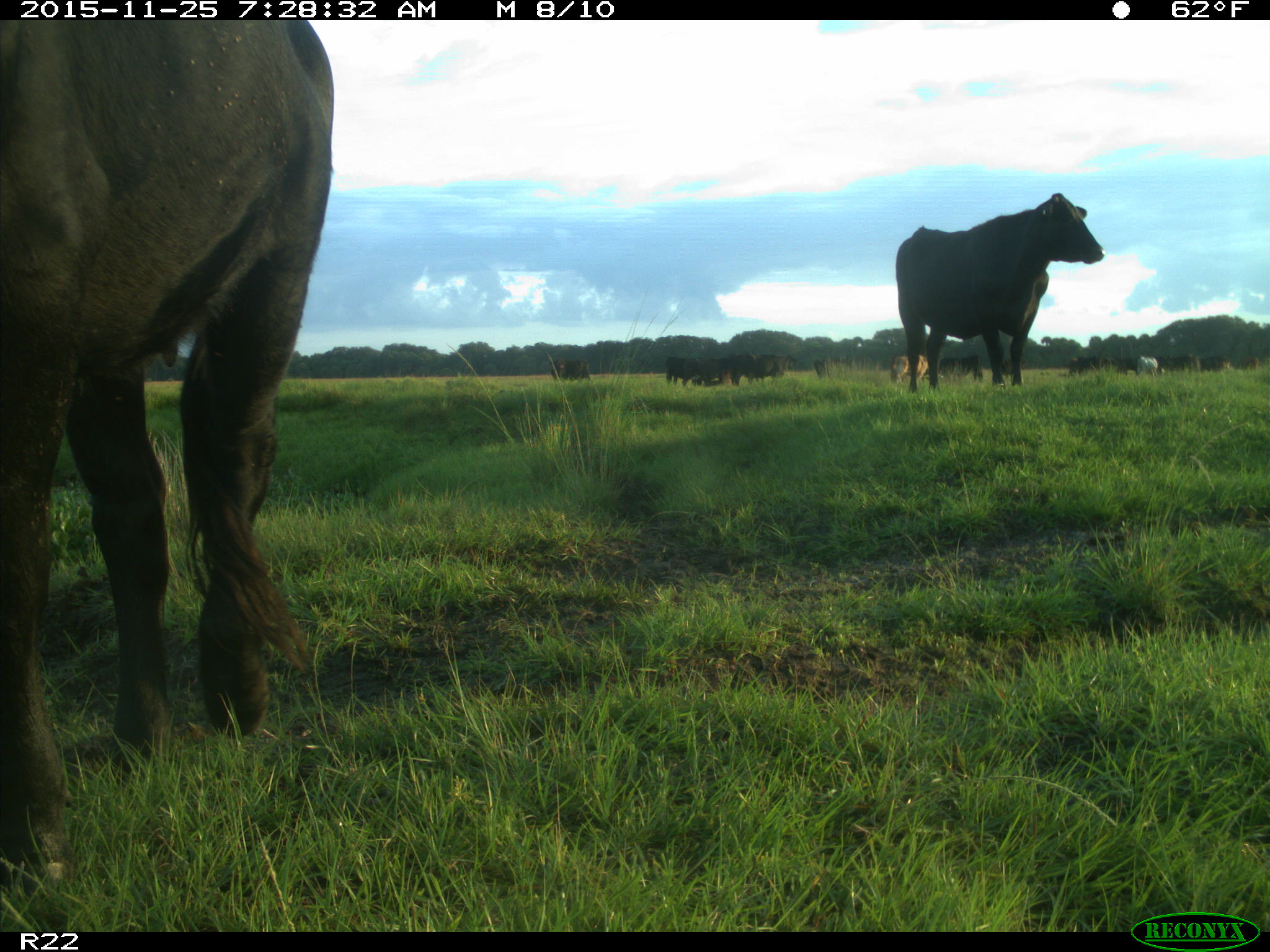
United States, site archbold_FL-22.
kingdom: Animalia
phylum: Chordata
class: Mammalia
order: Artiodactyla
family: Bovidae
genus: Bos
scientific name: Bos taurus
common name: domestic cow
Bos taurus (domestic cow).